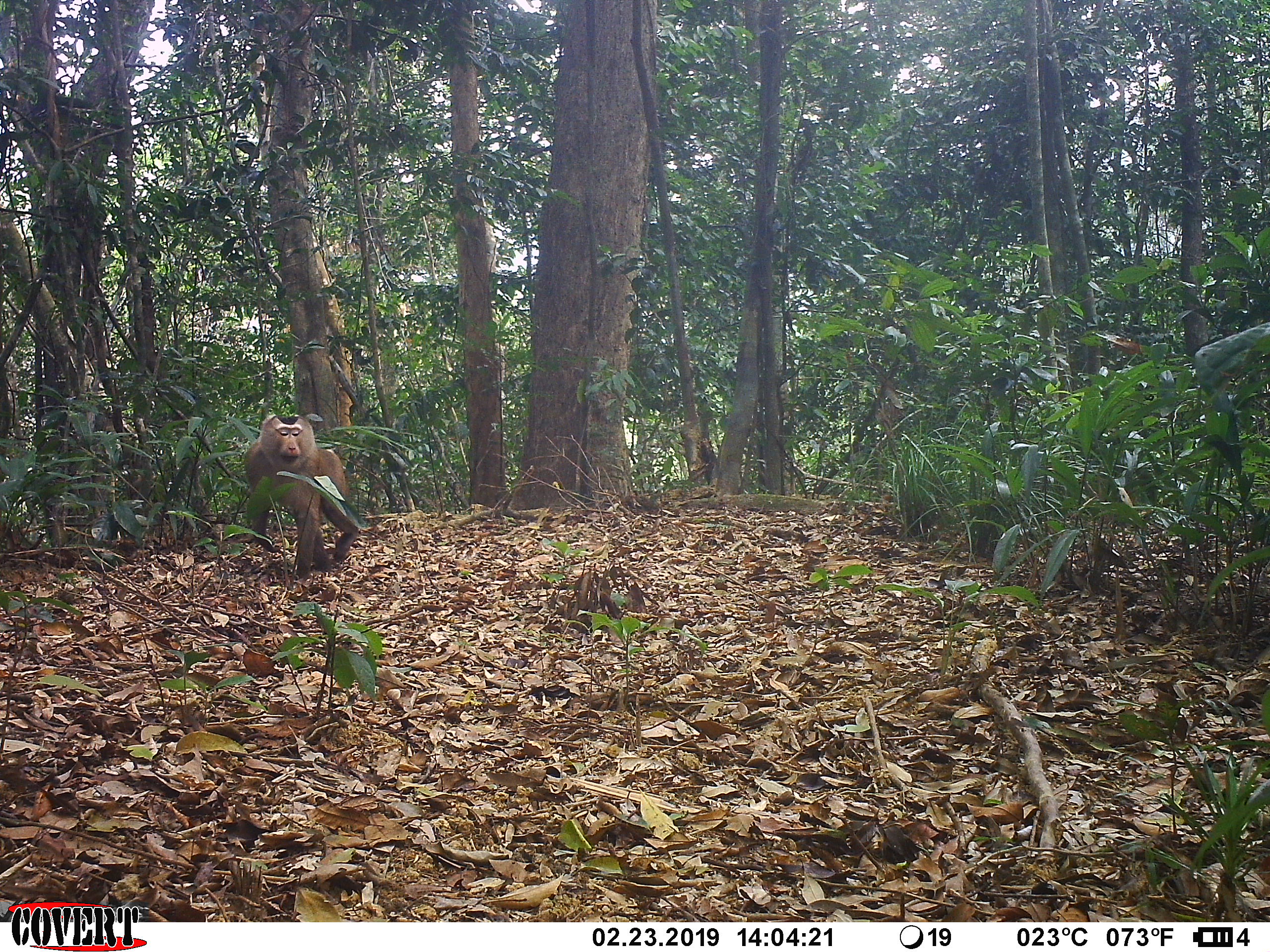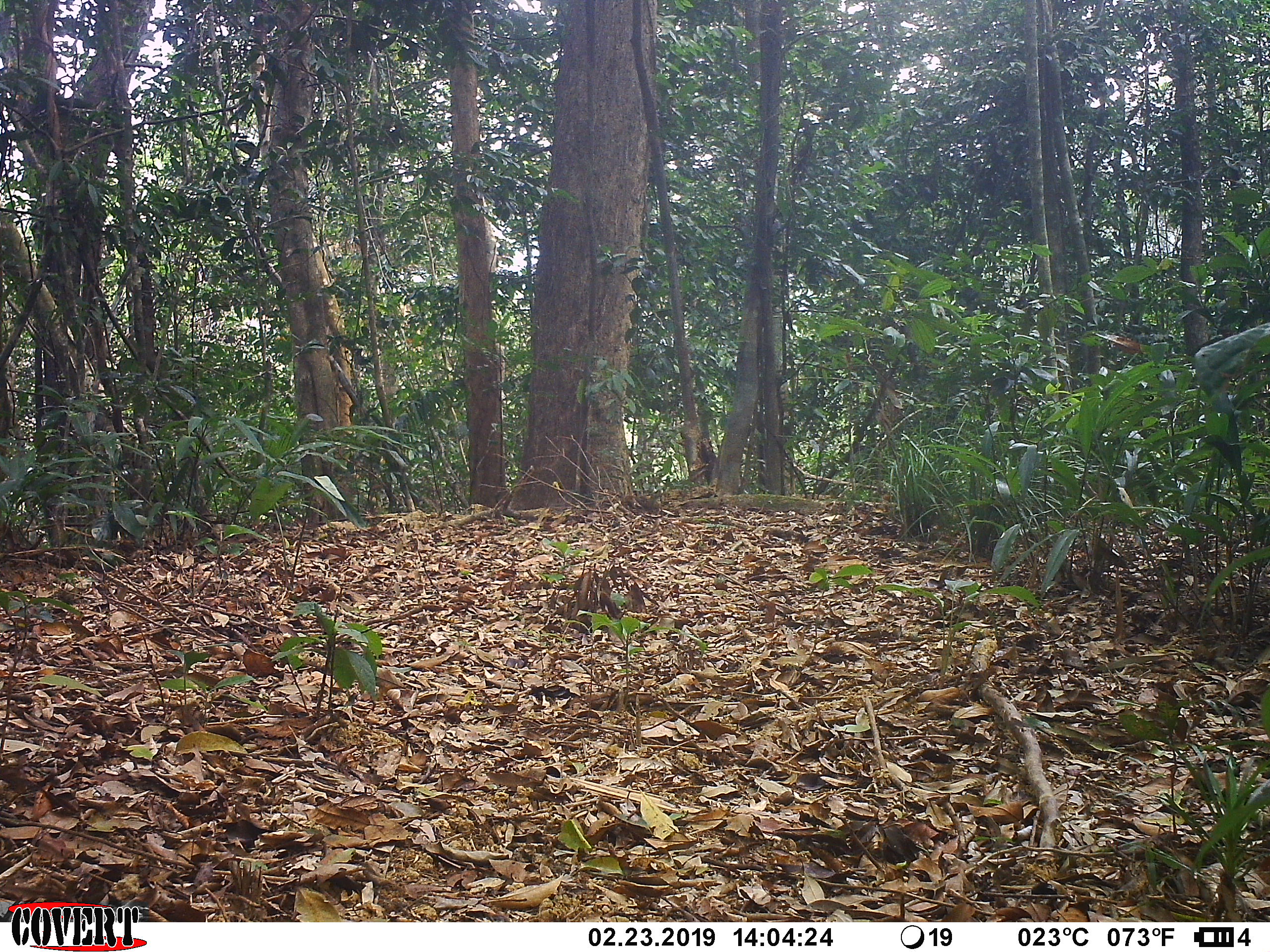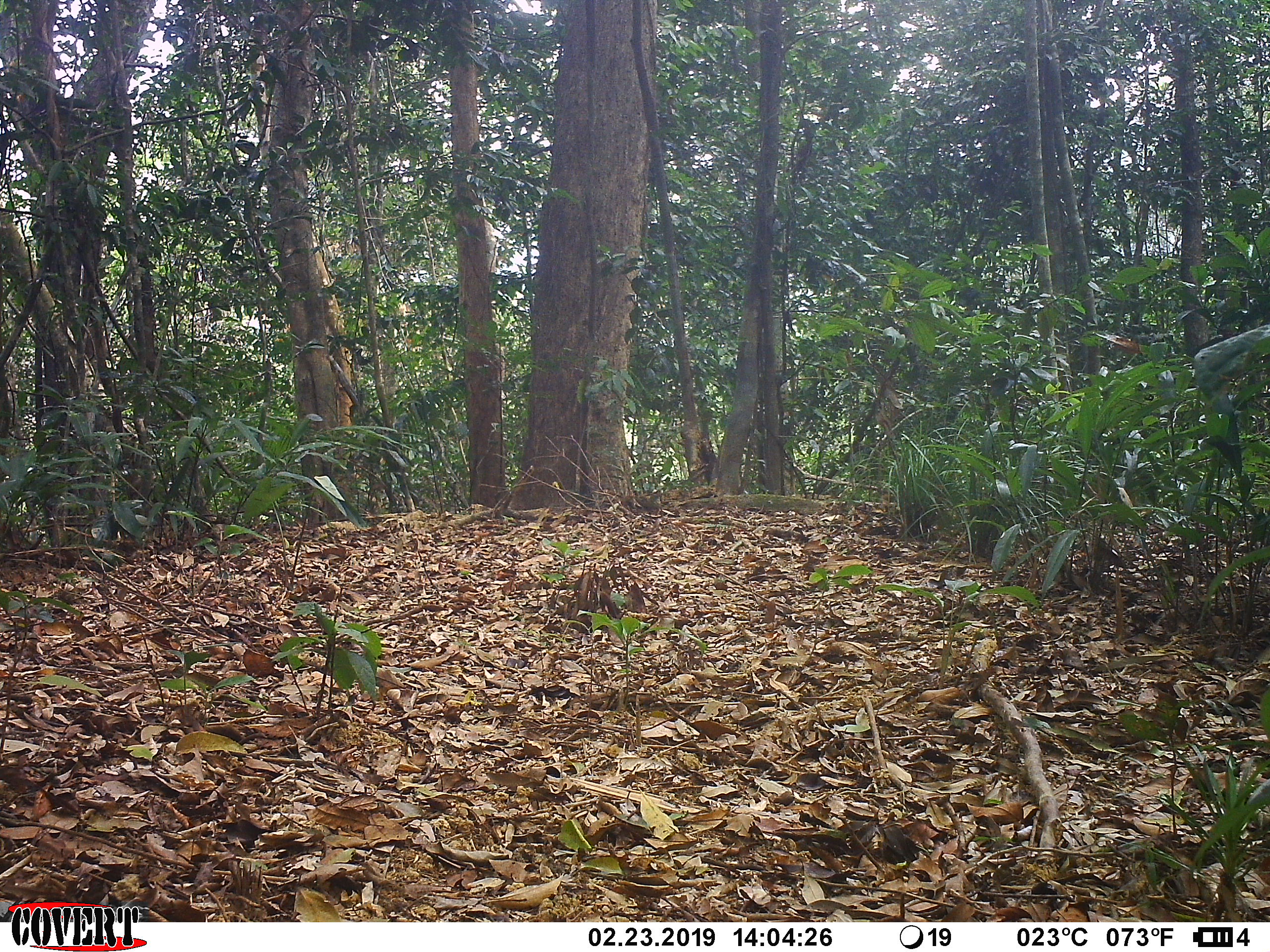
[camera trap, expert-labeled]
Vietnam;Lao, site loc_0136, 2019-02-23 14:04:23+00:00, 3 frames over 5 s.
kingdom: Animalia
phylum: Chordata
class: Mammalia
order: Primates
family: Cercopithecidae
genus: Macaca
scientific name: Macaca nemestrina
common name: pig-tailed macaque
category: pig tailed macaque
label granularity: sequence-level